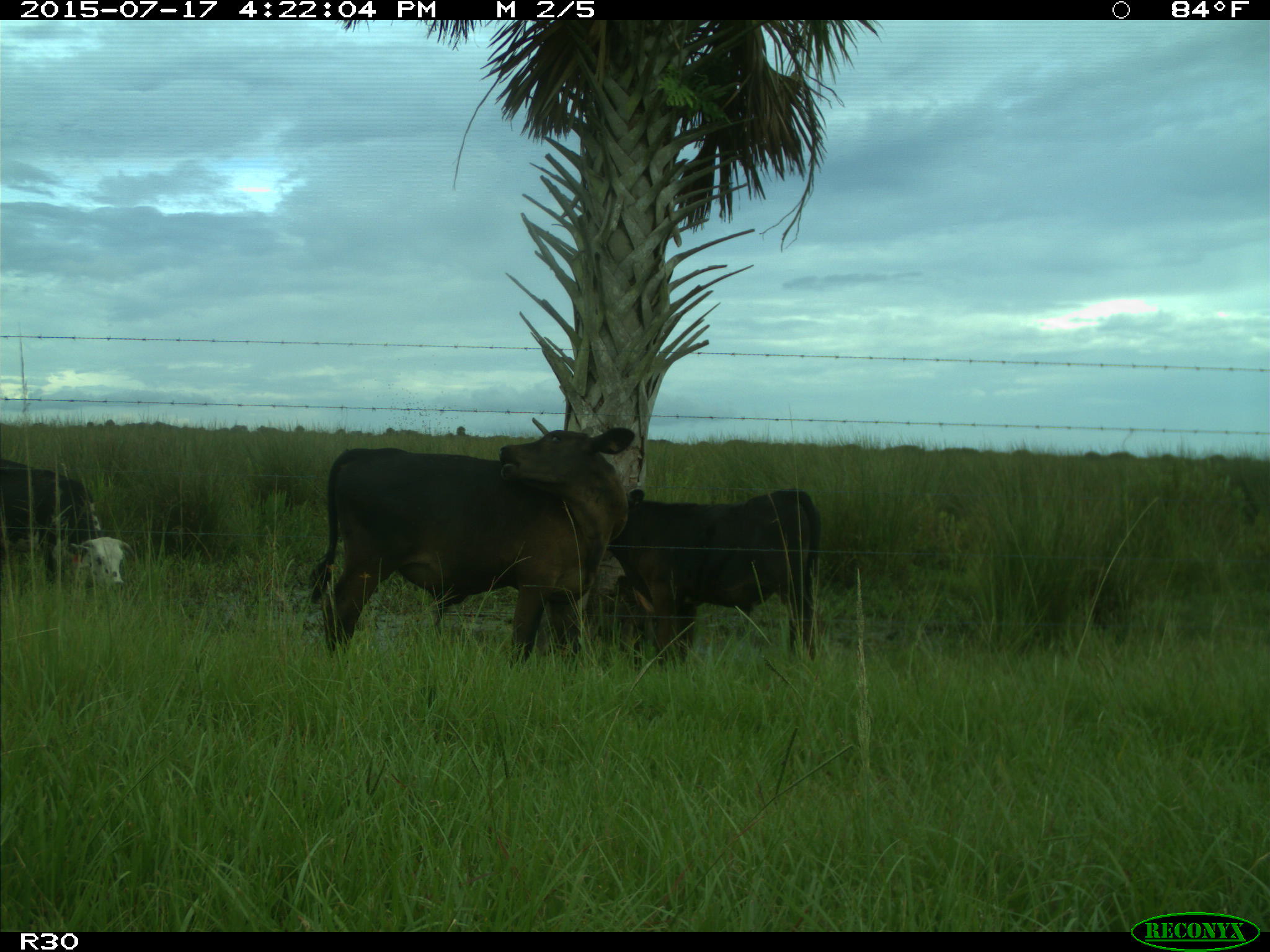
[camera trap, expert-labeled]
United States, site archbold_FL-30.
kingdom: Animalia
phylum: Chordata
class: Mammalia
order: Artiodactyla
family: Bovidae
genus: Bos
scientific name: Bos taurus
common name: domestic cow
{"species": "Bos taurus (domestic cow)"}